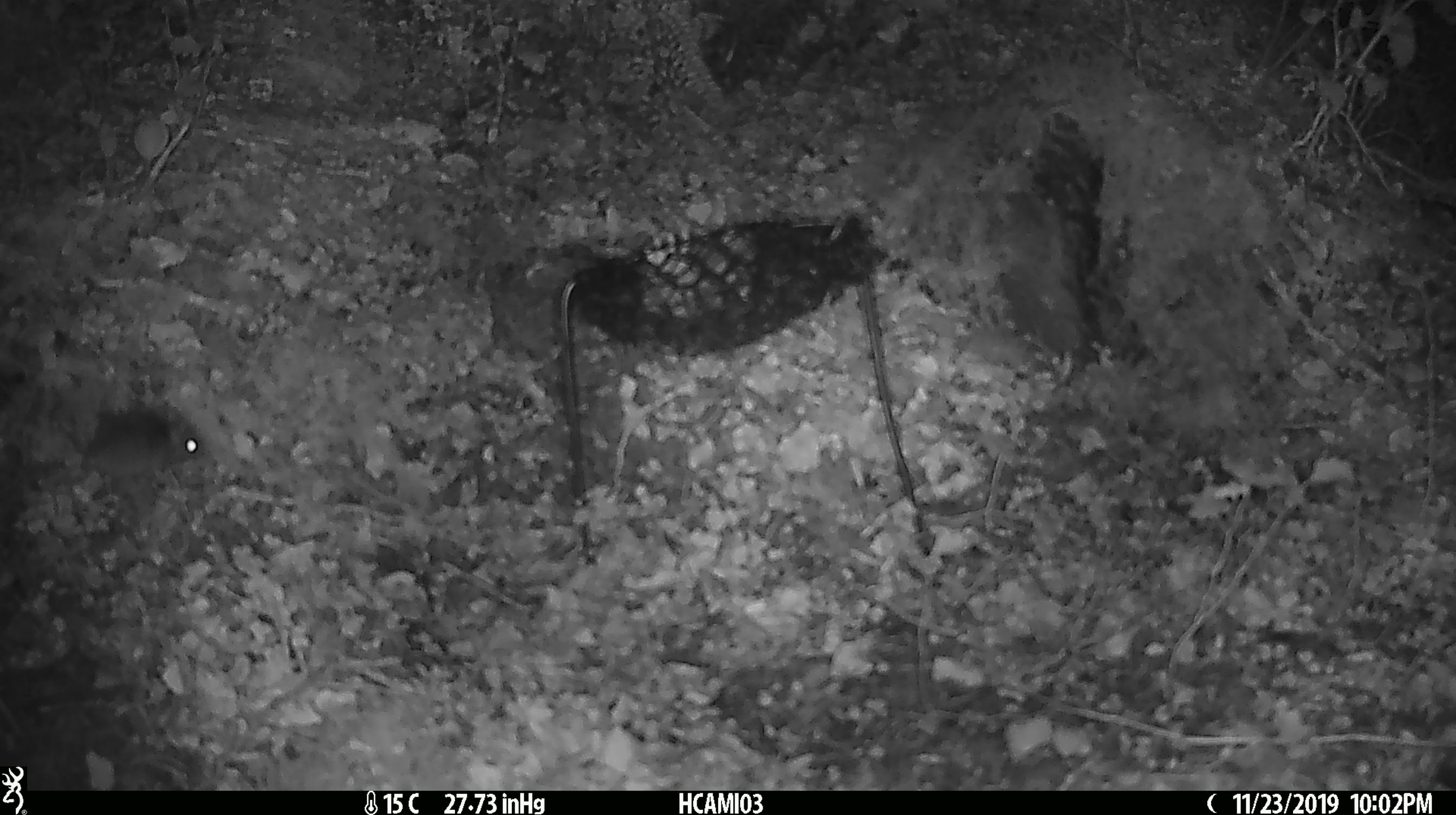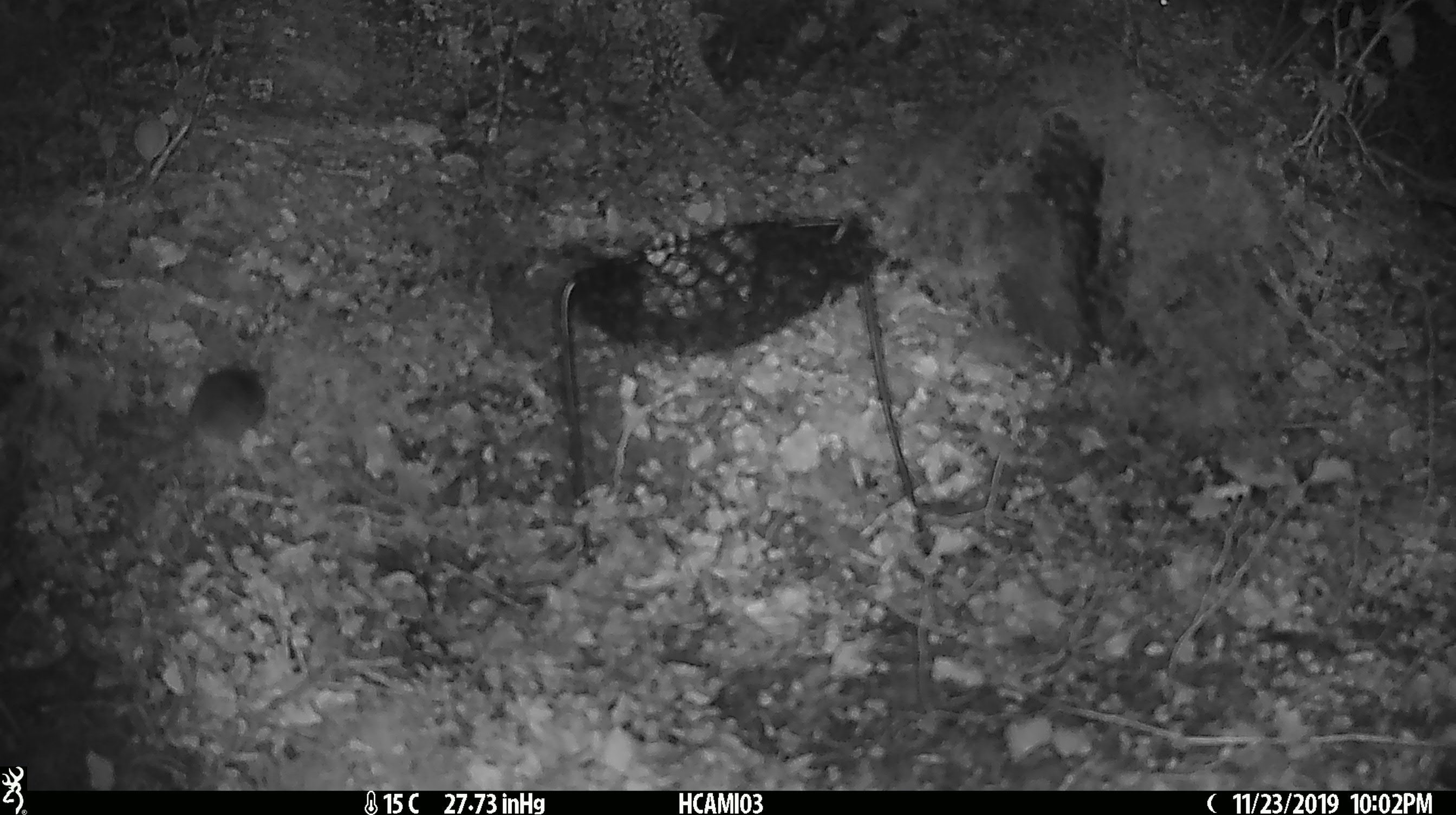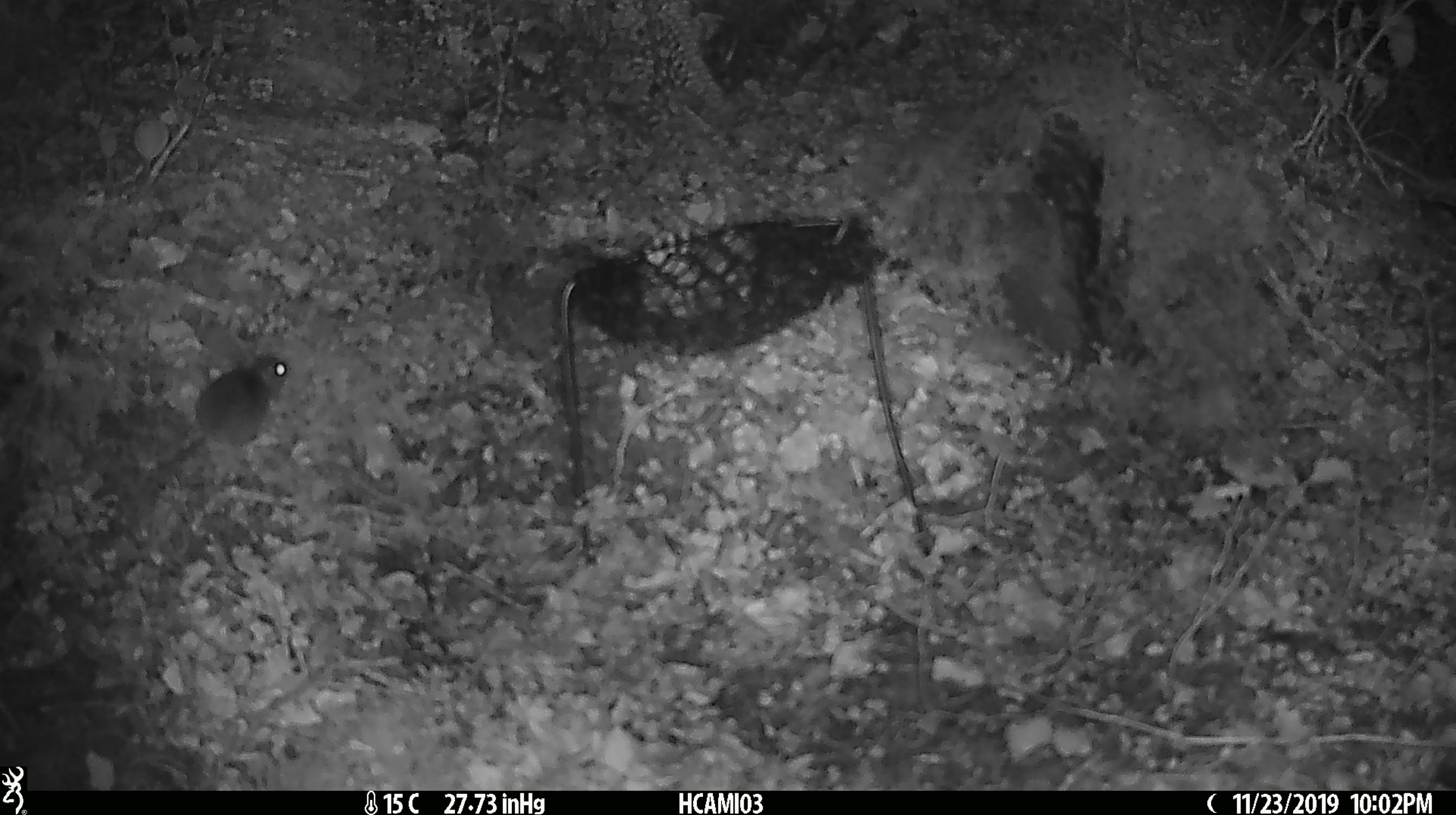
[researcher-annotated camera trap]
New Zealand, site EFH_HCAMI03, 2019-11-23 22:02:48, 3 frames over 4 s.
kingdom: Animalia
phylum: Chordata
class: Mammalia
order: Rodentia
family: Muridae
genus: Mus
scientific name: Mus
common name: mouse